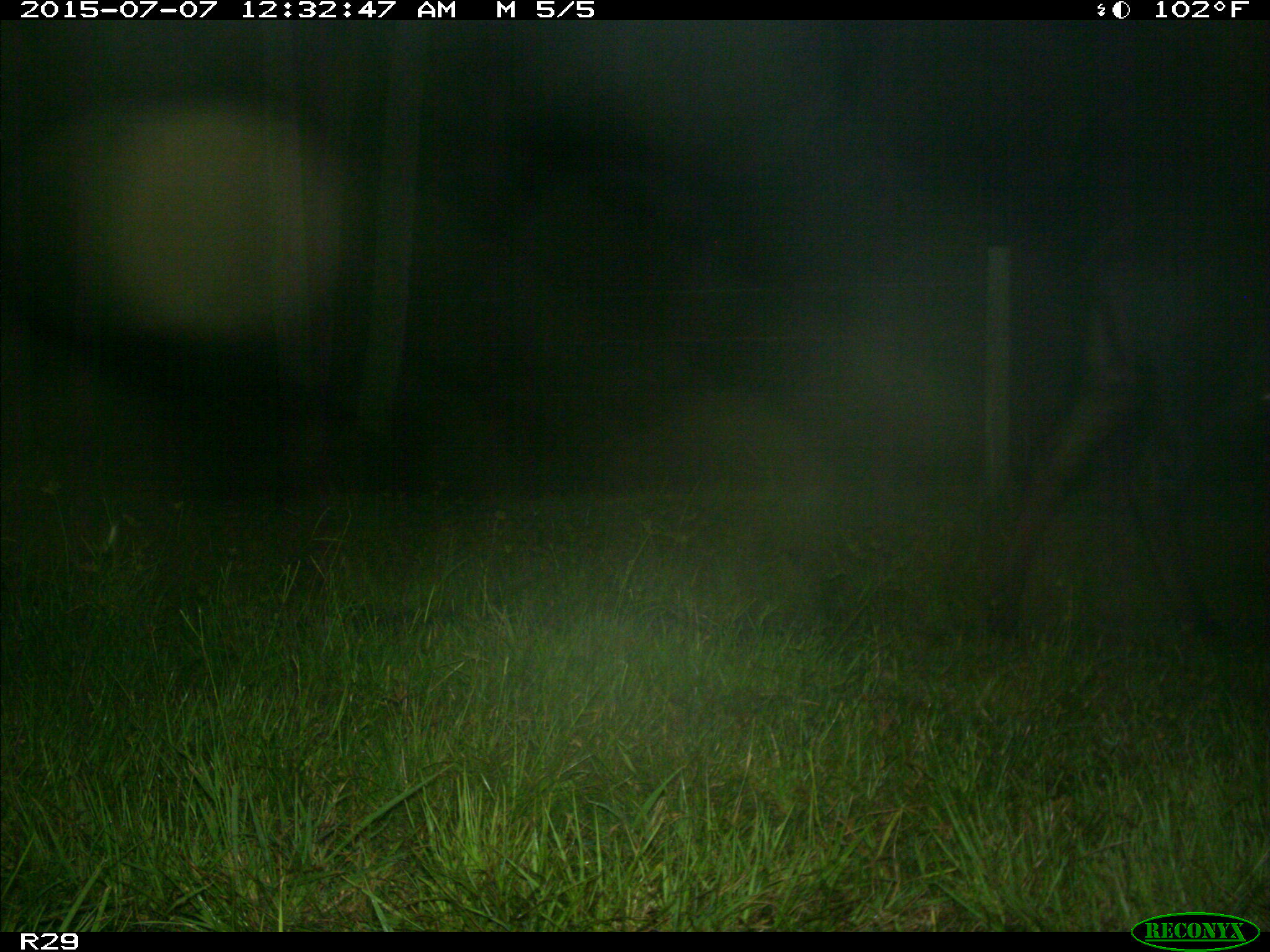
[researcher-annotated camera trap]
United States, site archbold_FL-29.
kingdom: Animalia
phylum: Chordata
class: Mammalia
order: Artiodactyla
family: Bovidae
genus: Bos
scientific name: Bos taurus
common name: domestic cow